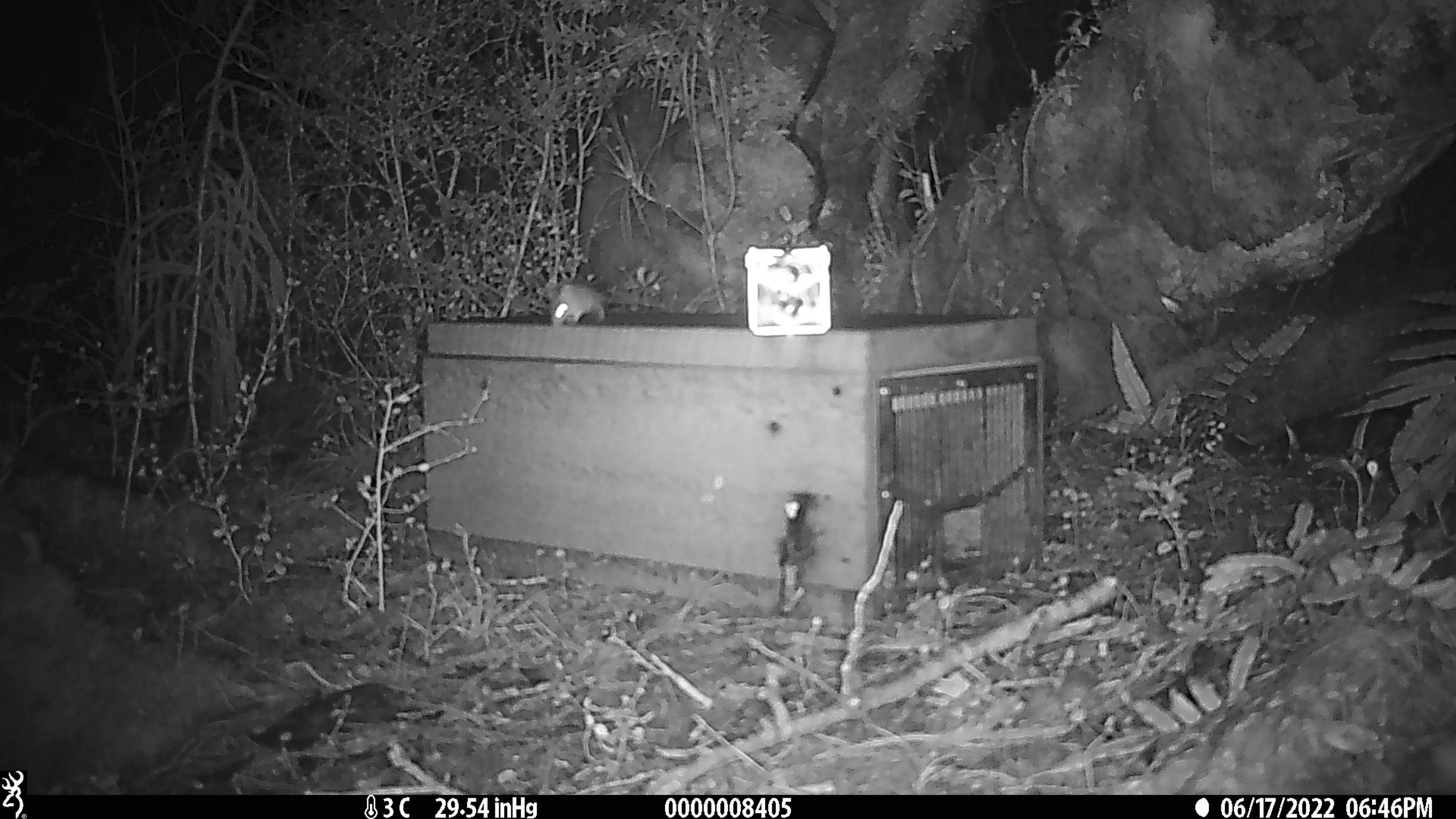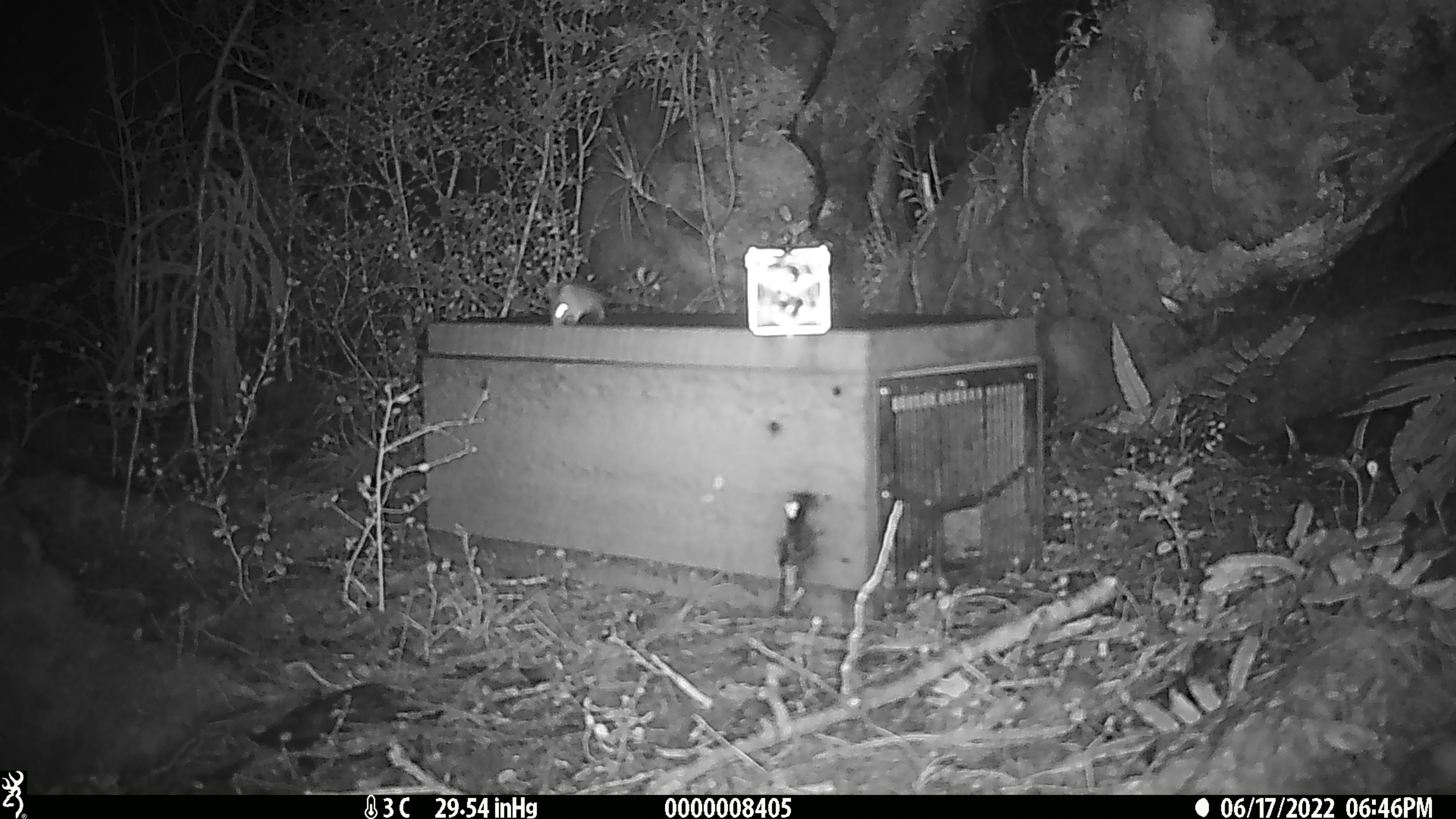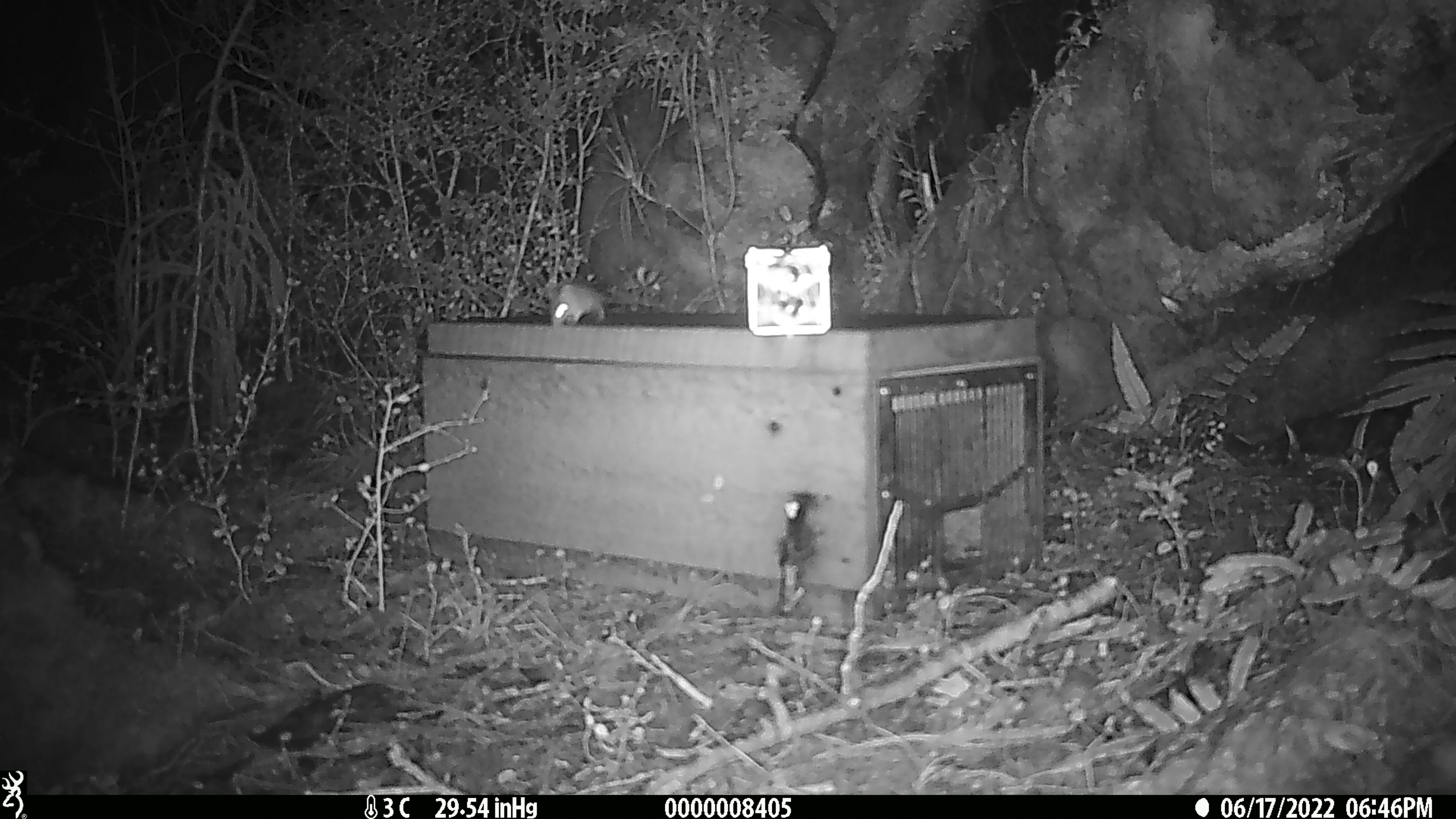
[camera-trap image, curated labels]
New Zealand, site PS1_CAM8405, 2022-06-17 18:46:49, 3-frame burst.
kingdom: Animalia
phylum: Chordata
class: Mammalia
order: Rodentia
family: Muridae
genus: Mus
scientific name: Mus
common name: mouse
Mouse (Mus).